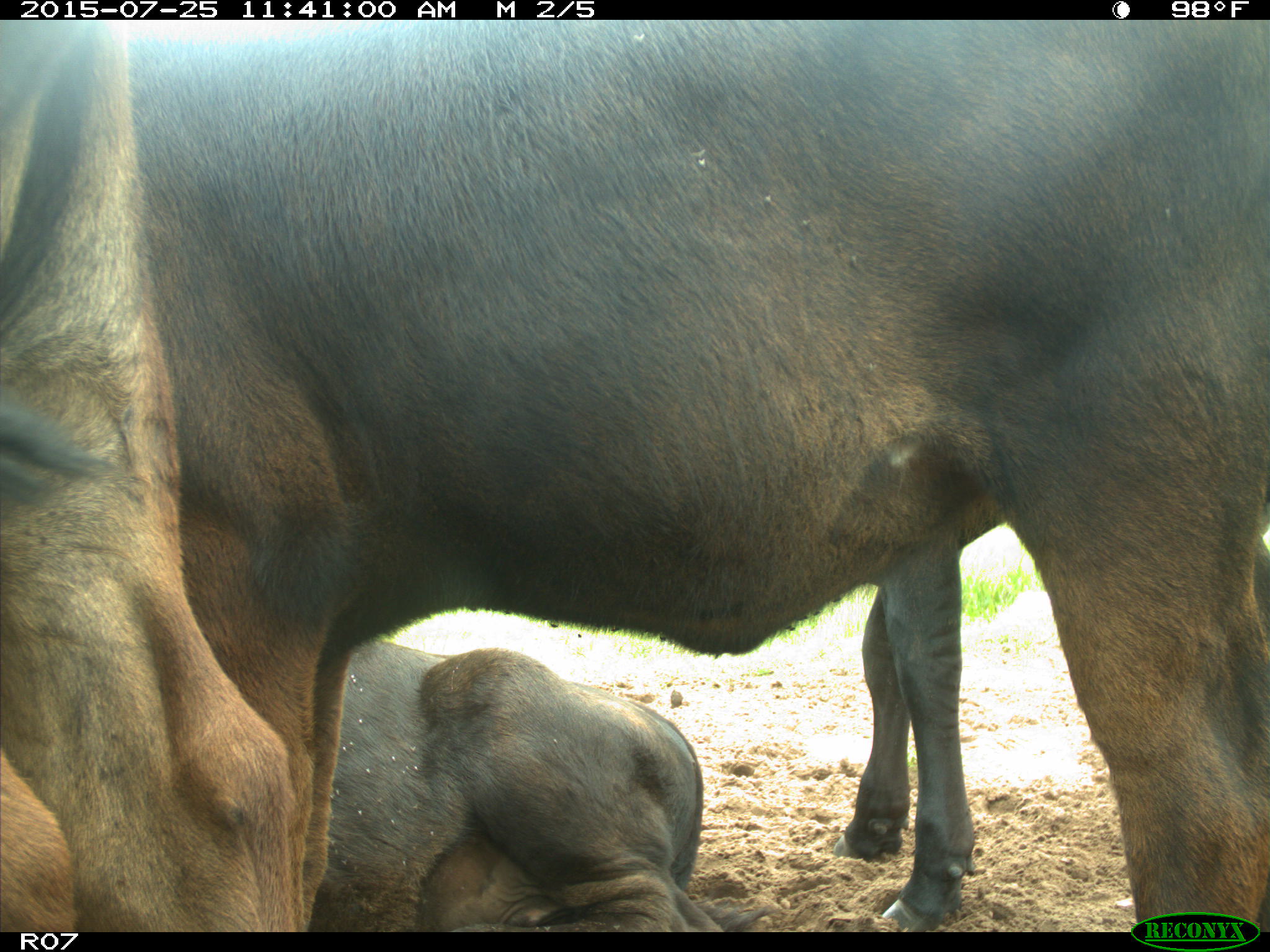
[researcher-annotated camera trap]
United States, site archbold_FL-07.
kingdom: Animalia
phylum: Chordata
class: Mammalia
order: Artiodactyla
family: Bovidae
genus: Bos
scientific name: Bos taurus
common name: domestic cow